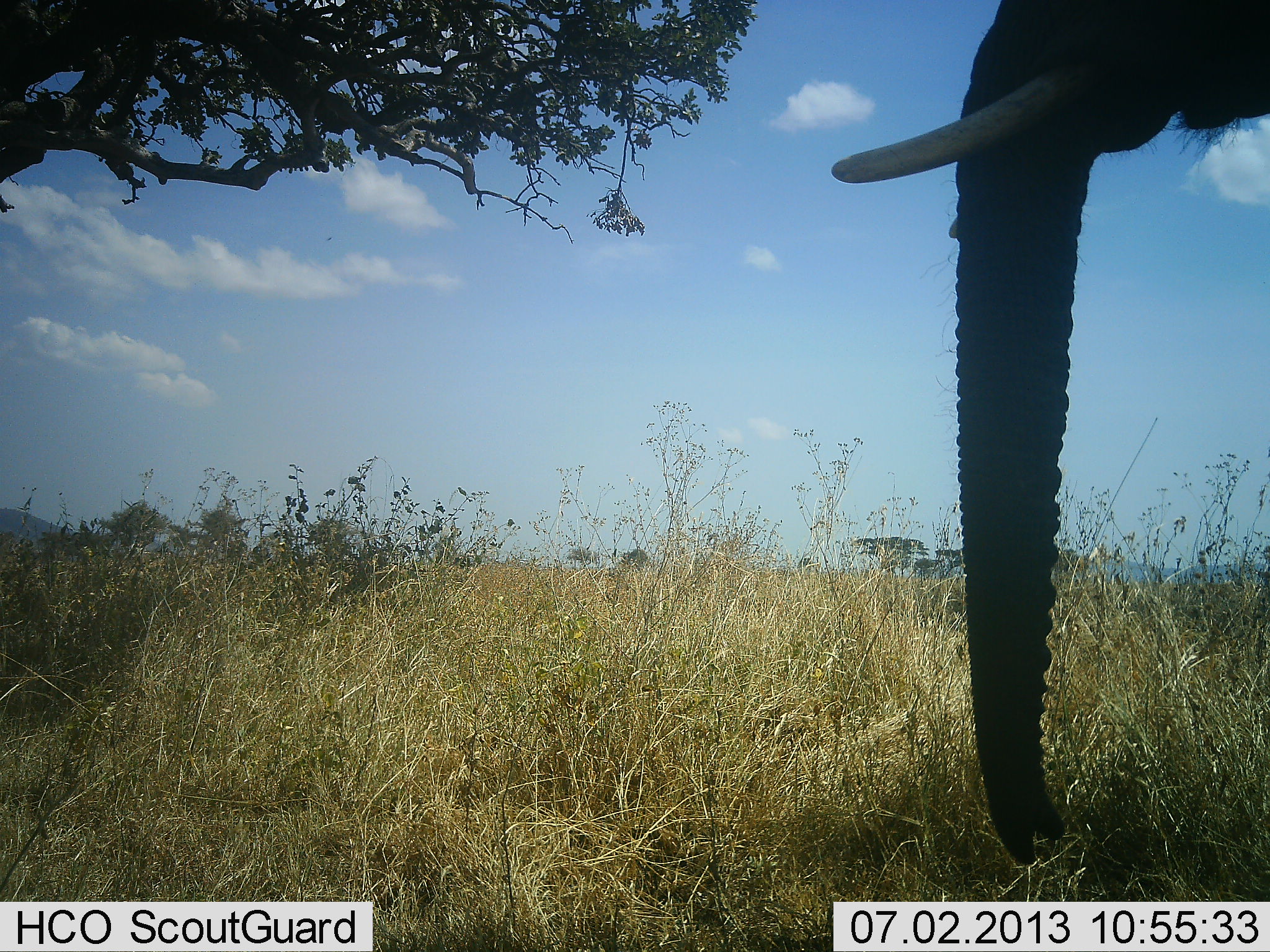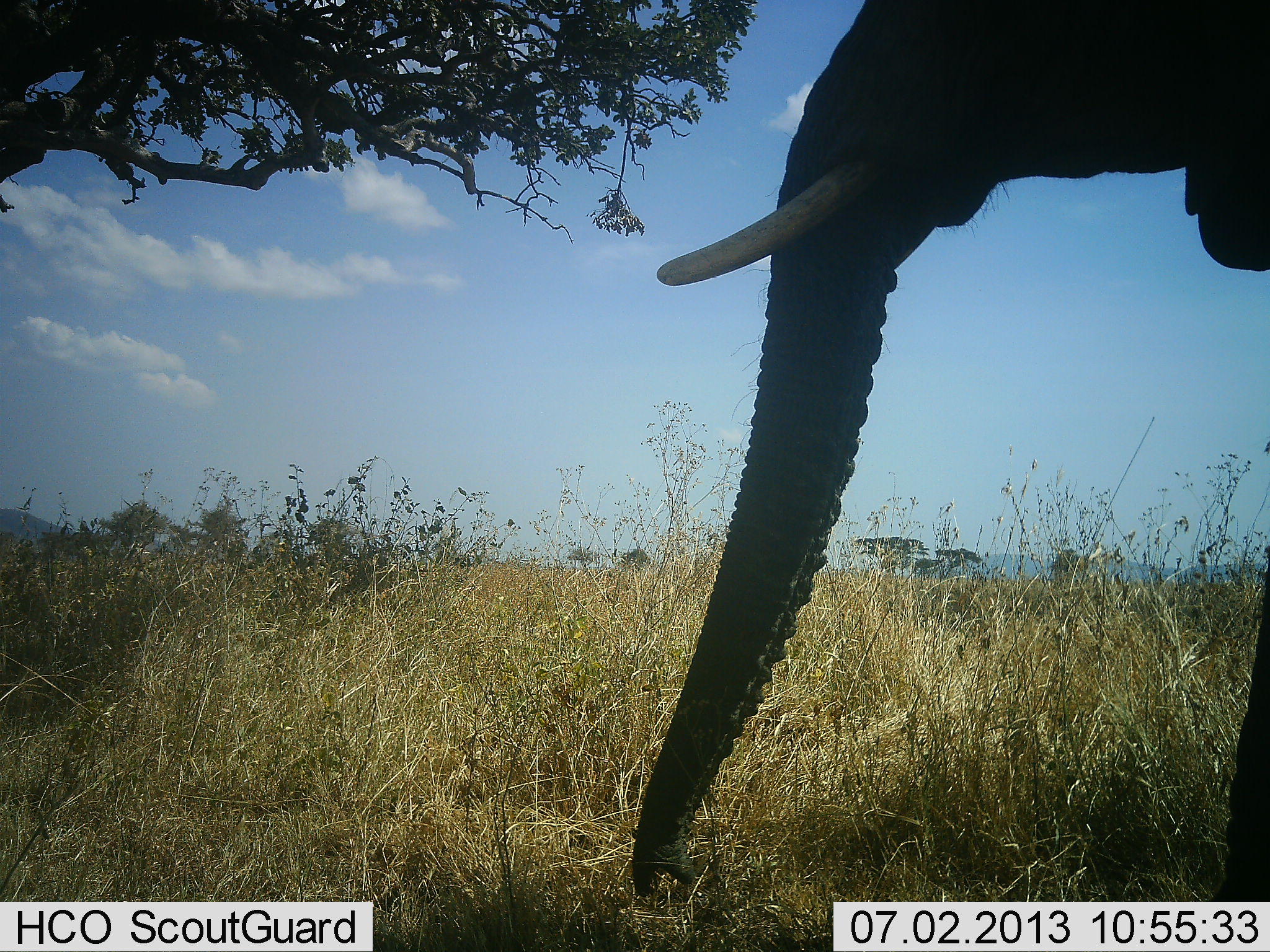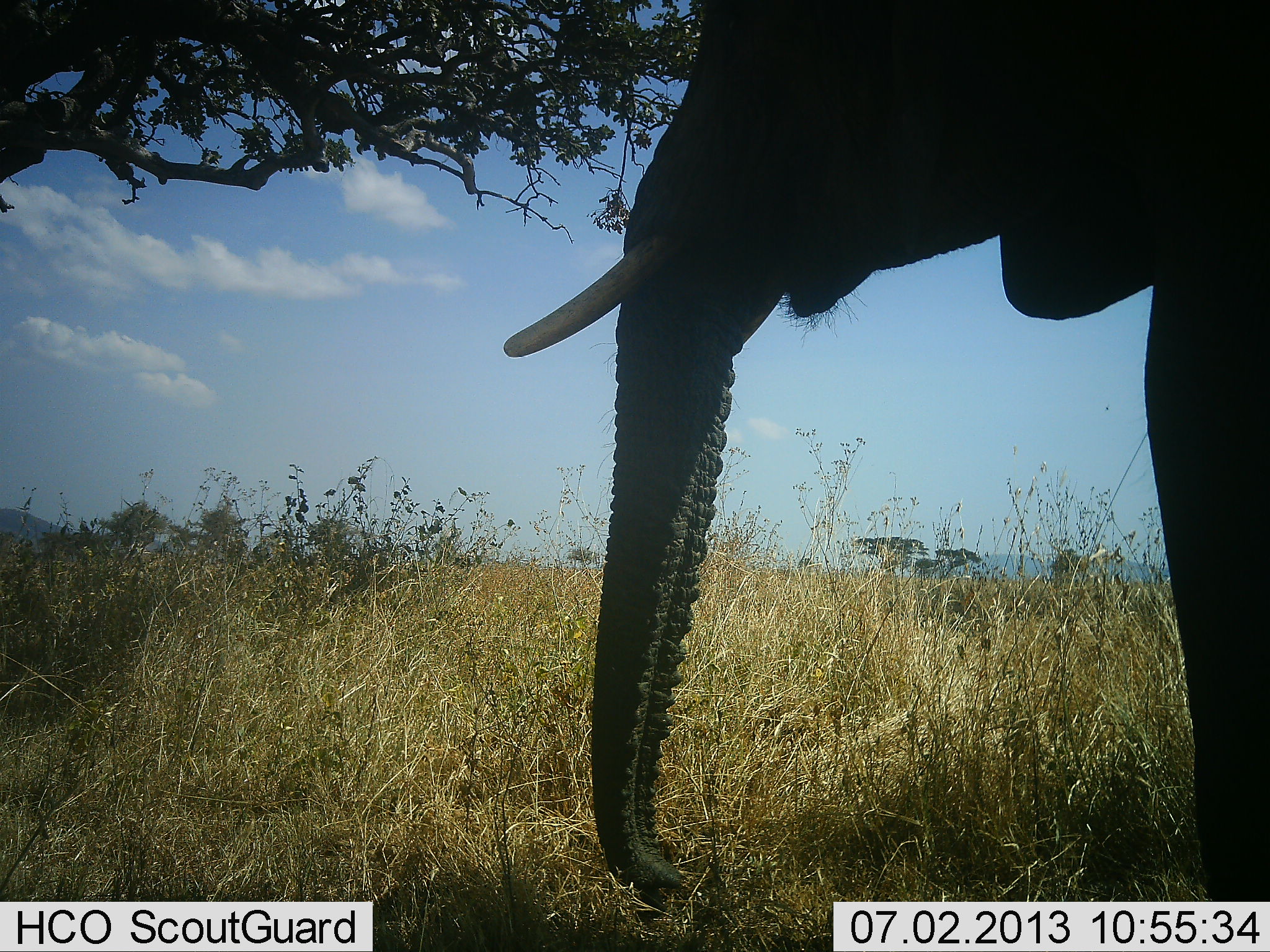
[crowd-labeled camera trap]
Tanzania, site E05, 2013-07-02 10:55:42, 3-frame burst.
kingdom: Animalia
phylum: Chordata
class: Mammalia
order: Proboscidea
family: Elephantidae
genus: Loxodonta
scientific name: Loxodonta africana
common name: african bush elephant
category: elephant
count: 1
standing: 33%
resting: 0%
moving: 60%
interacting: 0%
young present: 0%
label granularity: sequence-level